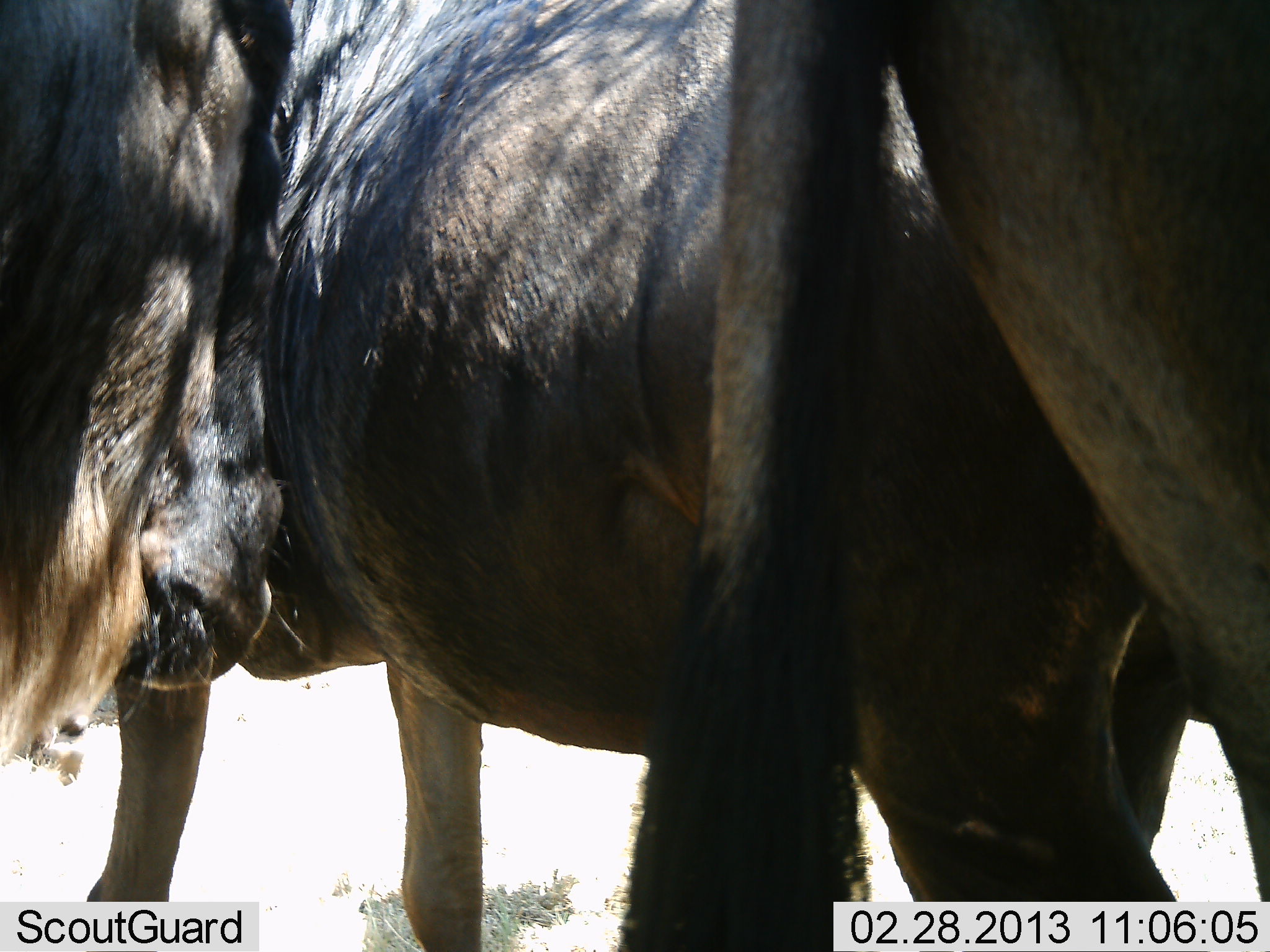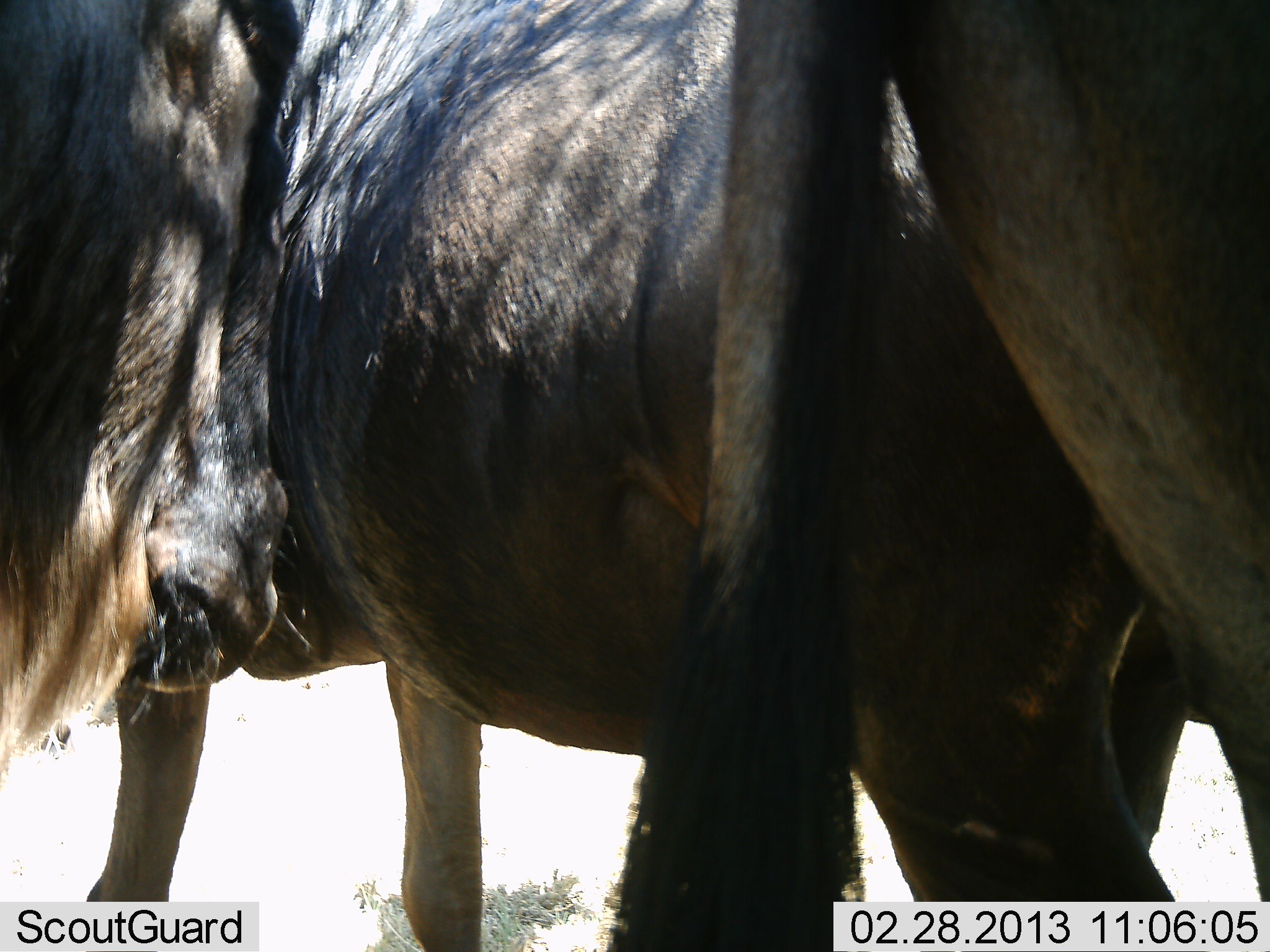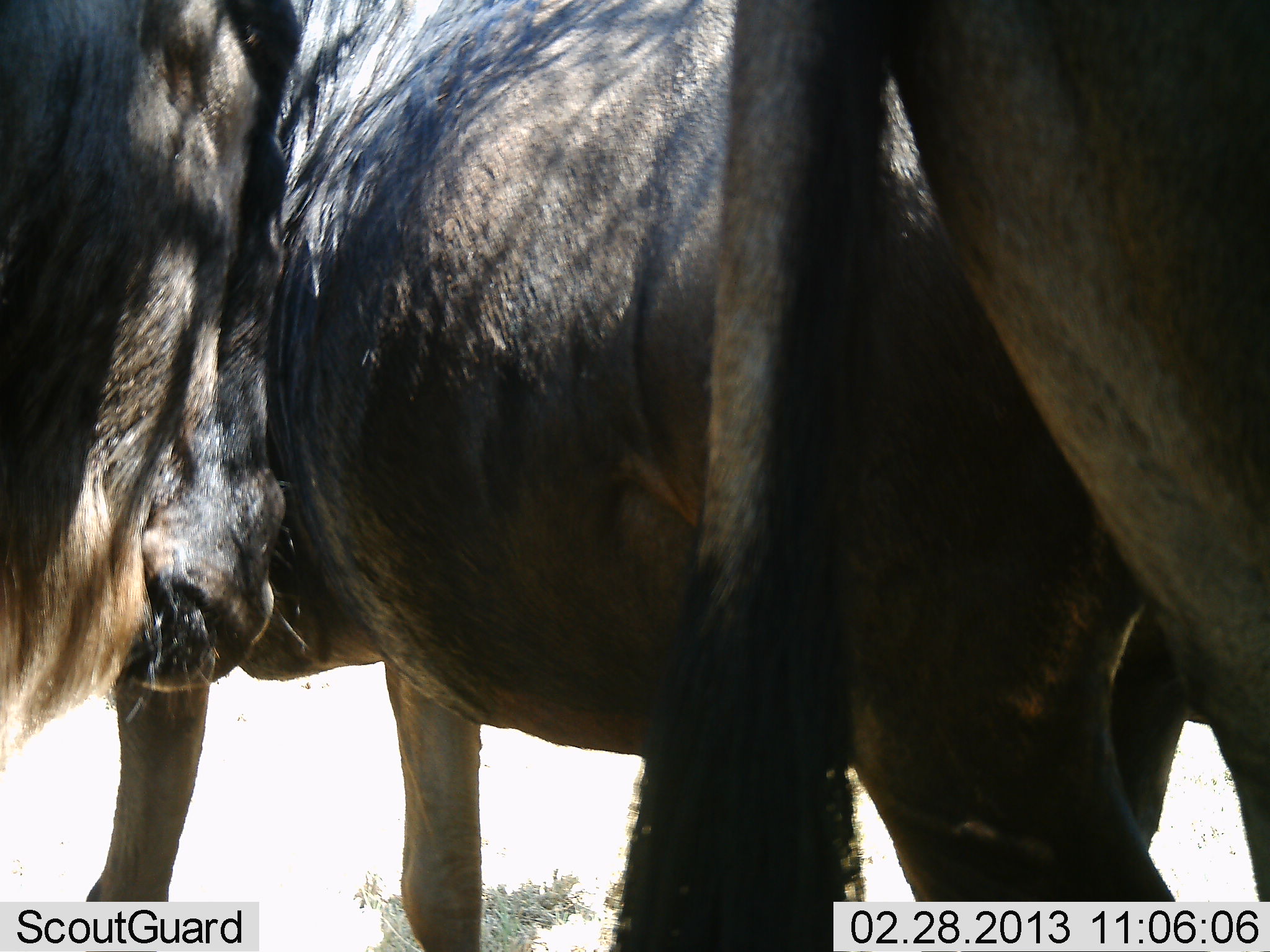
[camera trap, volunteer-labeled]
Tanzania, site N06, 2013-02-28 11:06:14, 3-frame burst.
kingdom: Animalia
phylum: Chordata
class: Mammalia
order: Artiodactyla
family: Bovidae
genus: Connochaetes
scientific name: Connochaetes taurinus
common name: blue wildebeest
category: wildebeest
Wildebeest (blue wildebeest) (Connochaetes taurinus), count 3. Behavior (volunteer vote fractions): standing 93%, resting 7%, moving 0%, interacting 21%. Young present (vote fraction): 0%. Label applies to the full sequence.